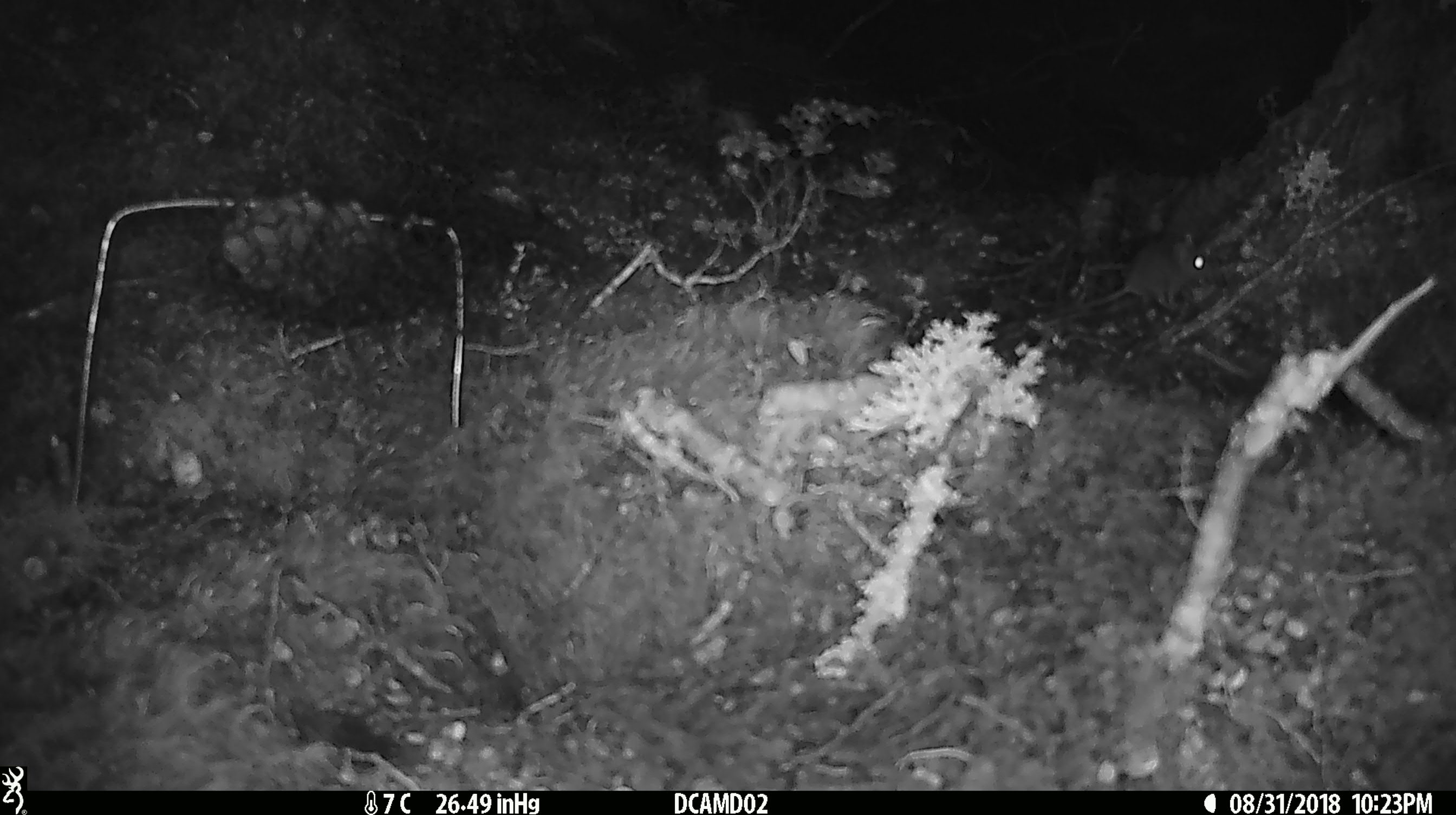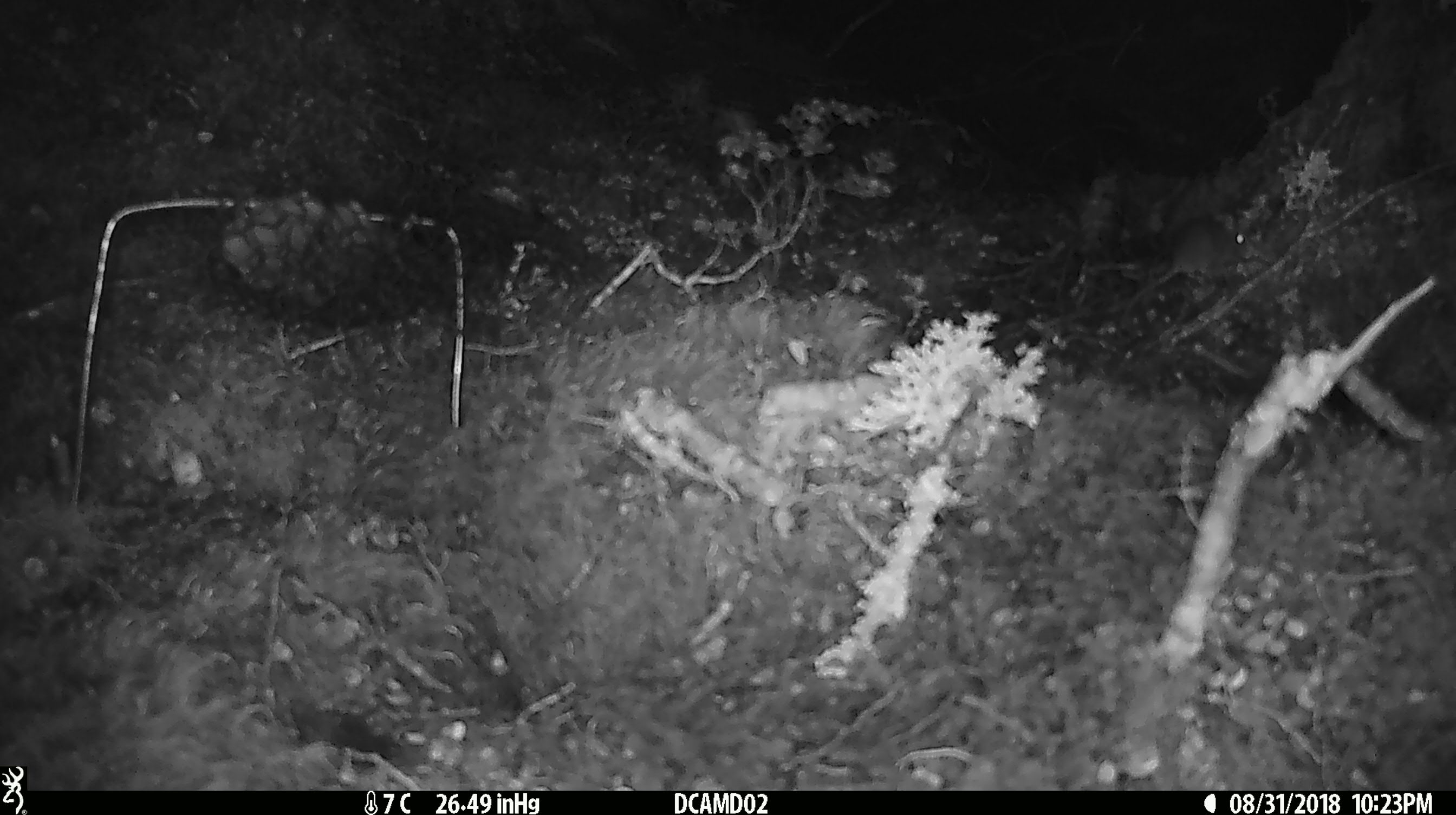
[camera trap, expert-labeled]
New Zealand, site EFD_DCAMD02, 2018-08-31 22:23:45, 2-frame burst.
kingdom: Animalia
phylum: Chordata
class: Mammalia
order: Rodentia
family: Muridae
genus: Mus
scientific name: Mus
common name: mouse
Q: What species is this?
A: Mouse (Mus).